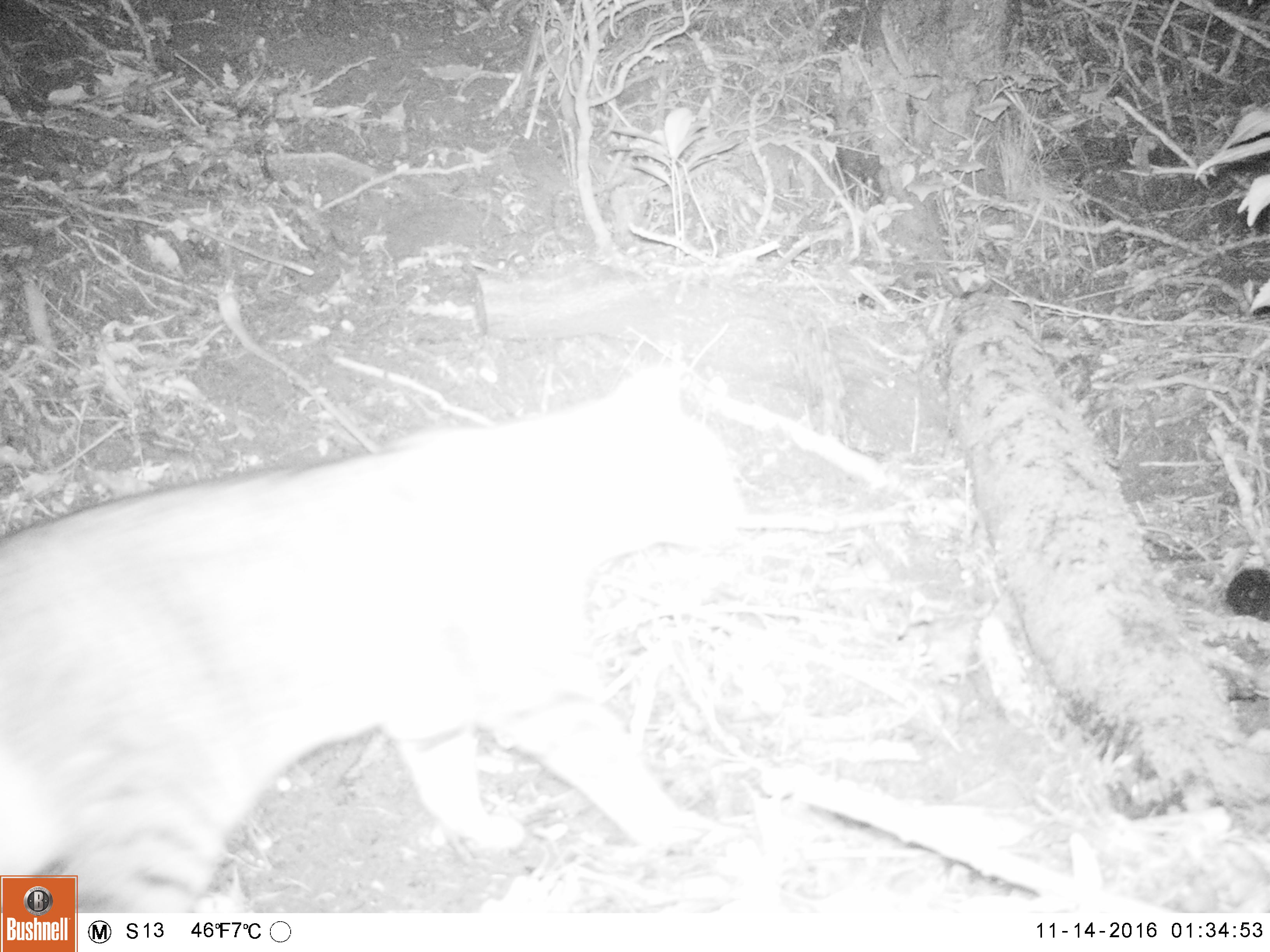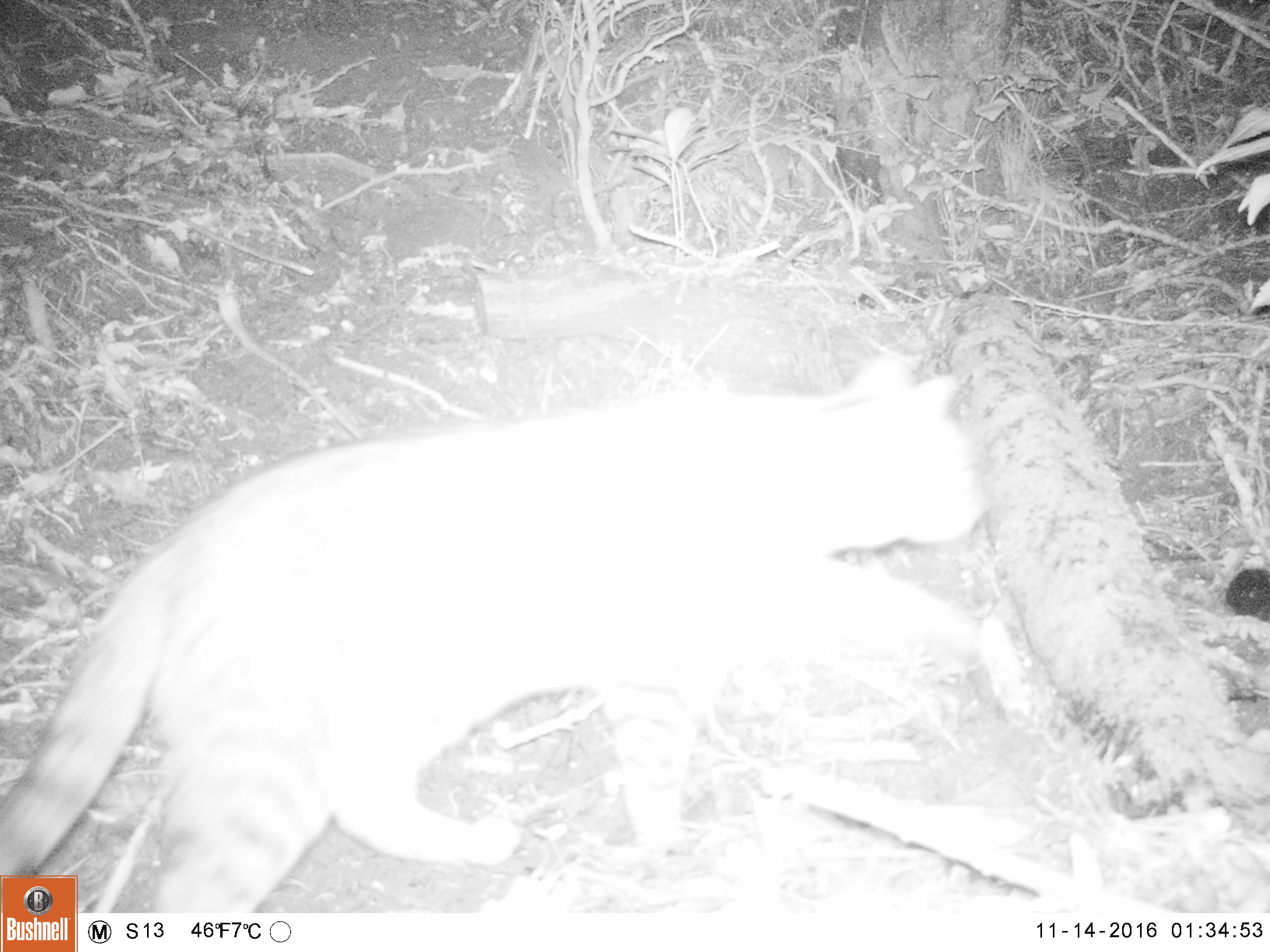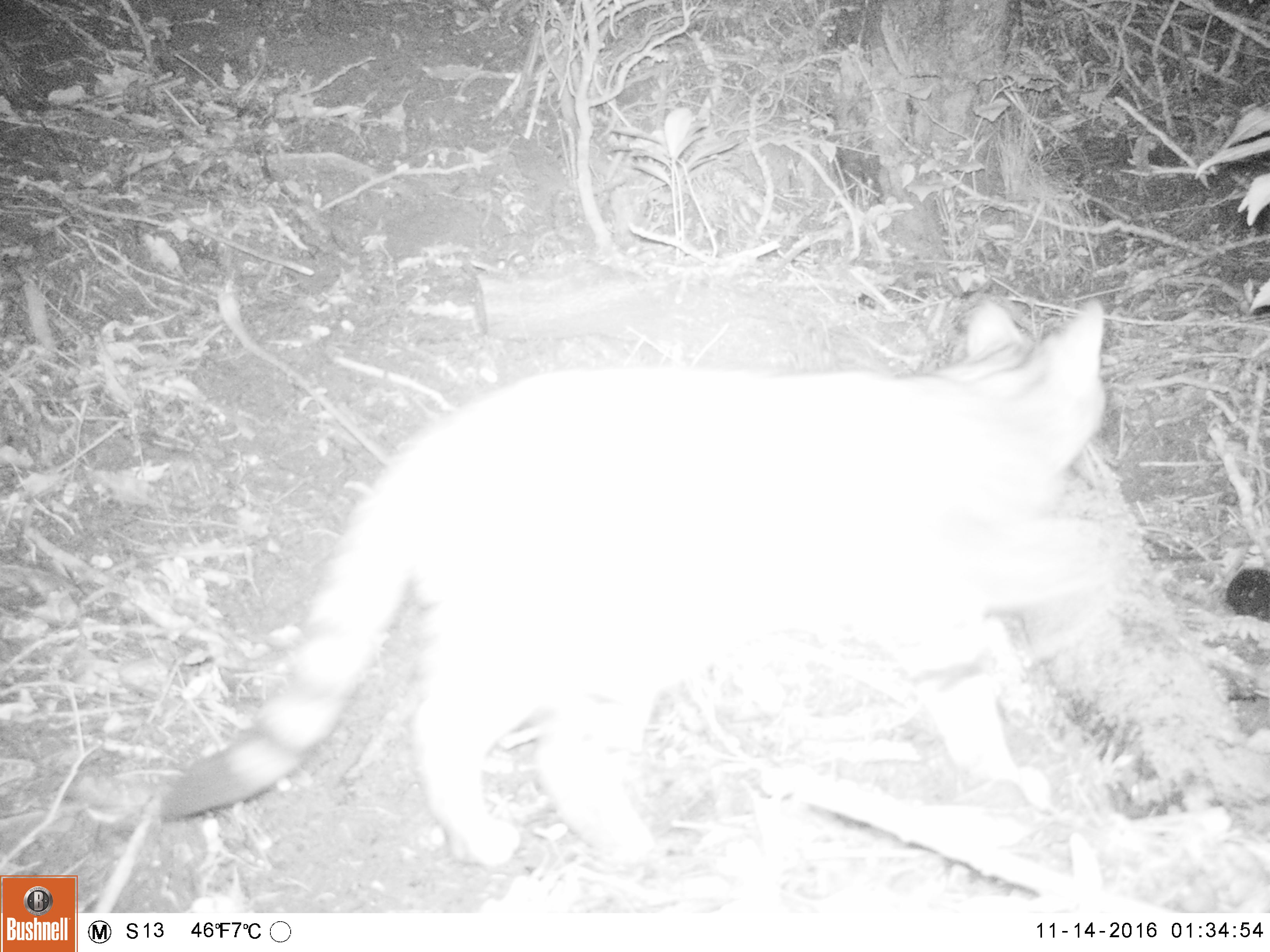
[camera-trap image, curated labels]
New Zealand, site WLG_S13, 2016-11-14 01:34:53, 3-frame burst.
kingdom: Animalia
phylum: Chordata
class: Mammalia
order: Carnivora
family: Felidae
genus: Felis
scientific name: Felis catus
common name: domestic cat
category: cat